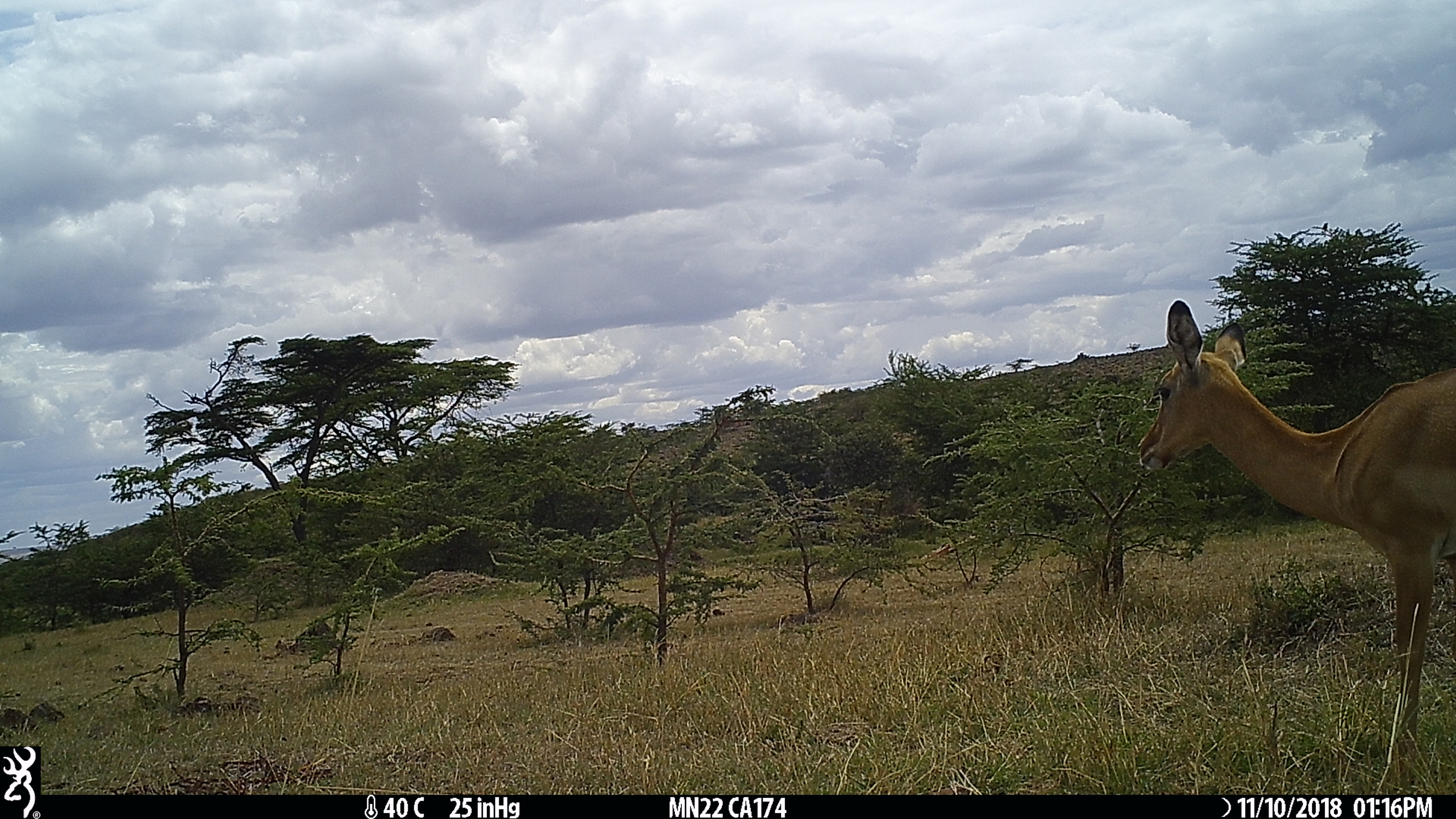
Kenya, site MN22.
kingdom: Animalia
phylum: Chordata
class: Mammalia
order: Artiodactyla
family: Bovidae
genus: Aepyceros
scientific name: Aepyceros melampus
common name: impala